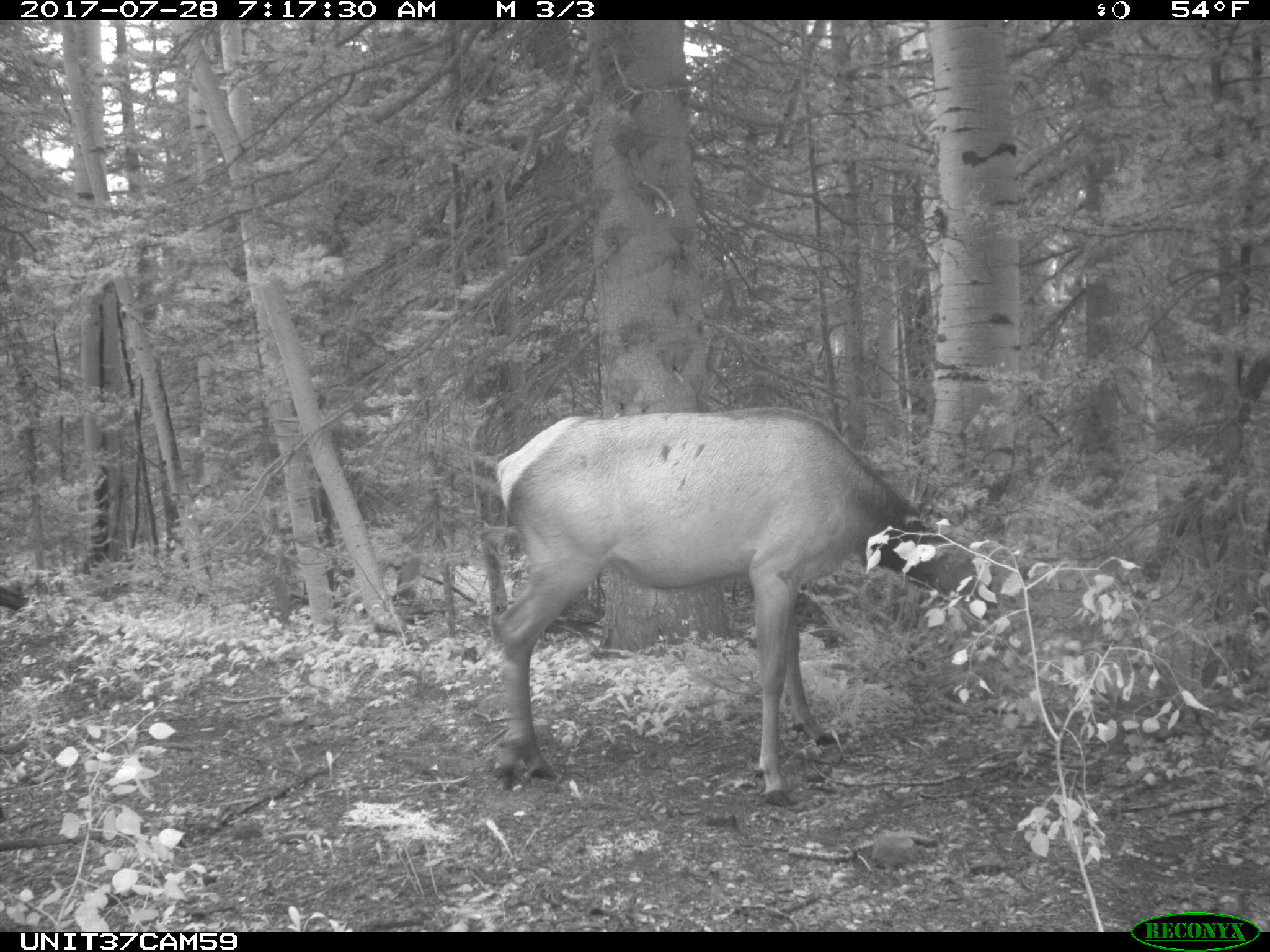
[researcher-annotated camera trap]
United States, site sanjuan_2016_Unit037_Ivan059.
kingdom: Animalia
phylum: Chordata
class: Mammalia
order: Artiodactyla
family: Cervidae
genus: Cervus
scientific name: Cervus elaphus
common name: red deer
Cervus elaphus (red deer).